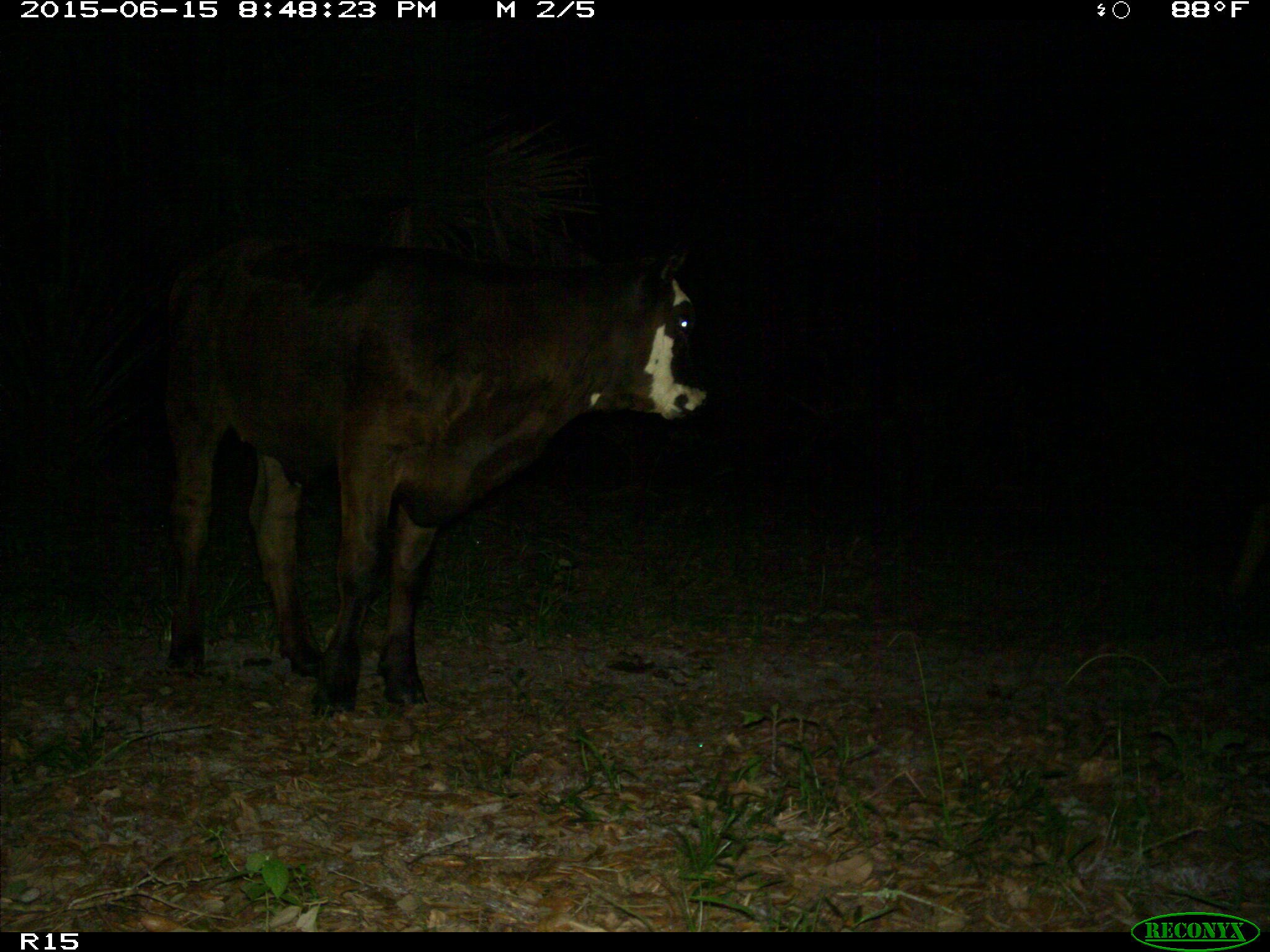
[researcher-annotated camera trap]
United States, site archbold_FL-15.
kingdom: Animalia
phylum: Chordata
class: Mammalia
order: Artiodactyla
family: Bovidae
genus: Bos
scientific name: Bos taurus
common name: domestic cow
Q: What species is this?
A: Bos taurus (domestic cow).